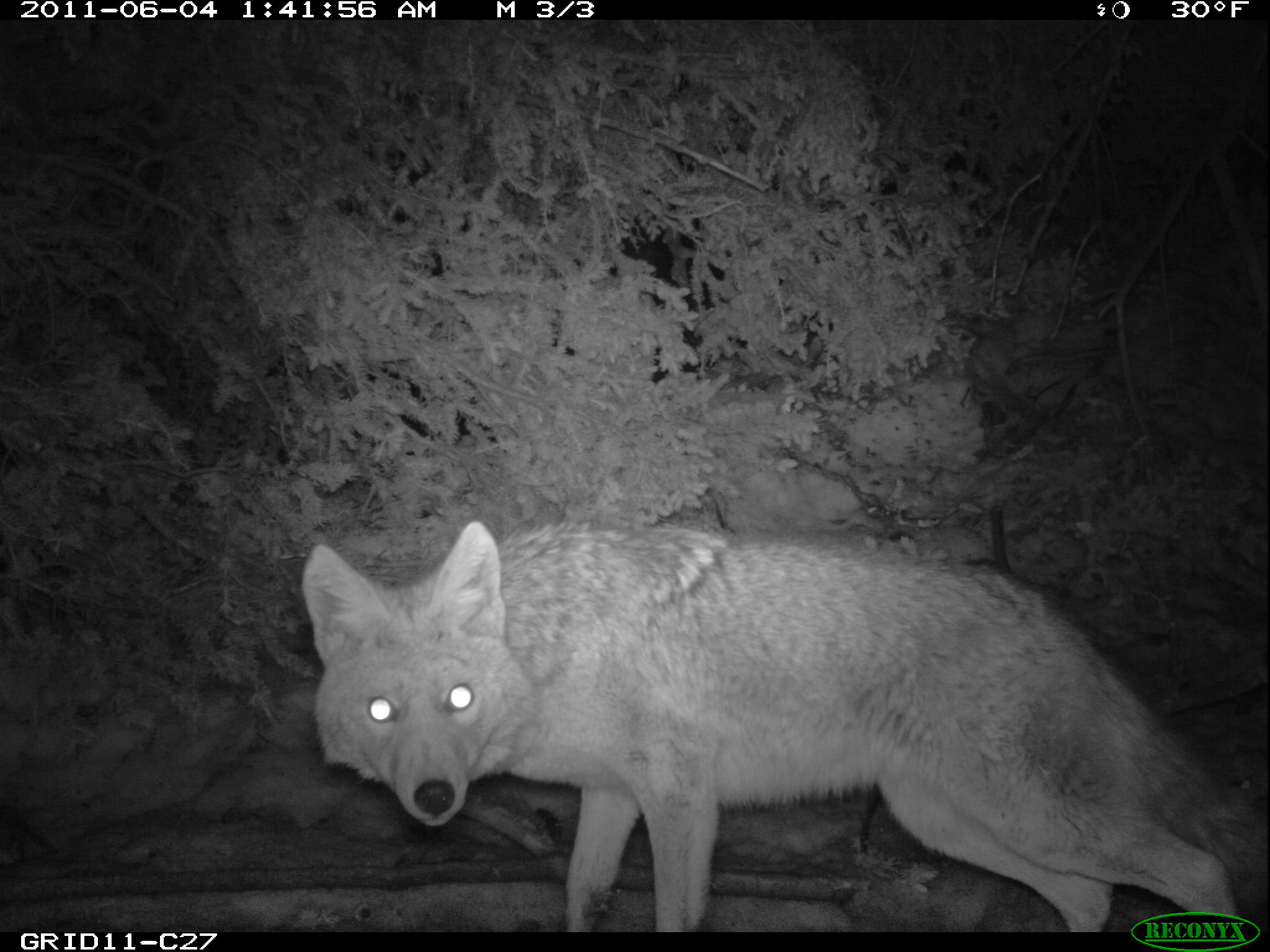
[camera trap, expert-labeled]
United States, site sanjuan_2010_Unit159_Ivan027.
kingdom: Animalia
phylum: Chordata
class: Mammalia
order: Carnivora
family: Canidae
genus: Canis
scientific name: Canis latrans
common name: coyote